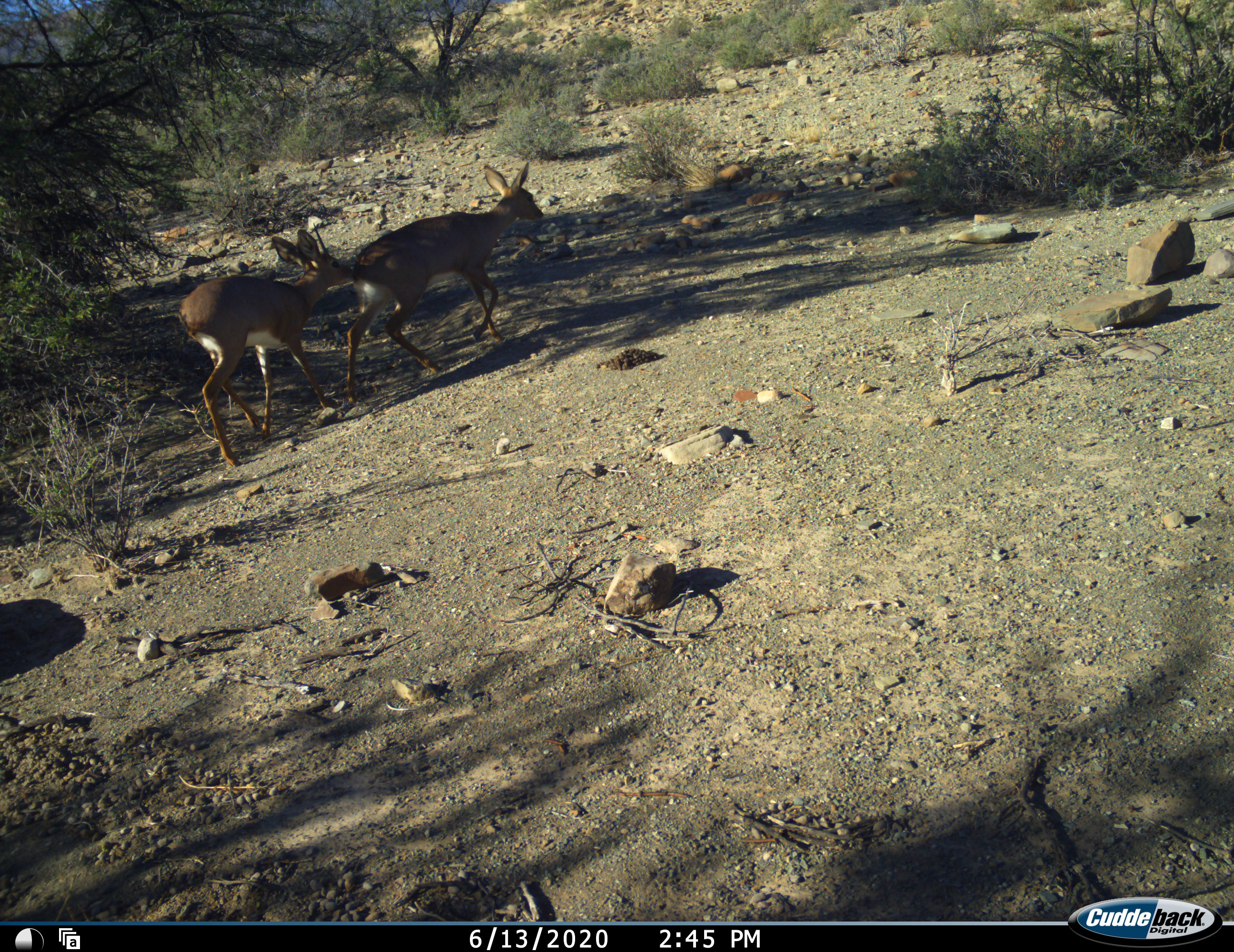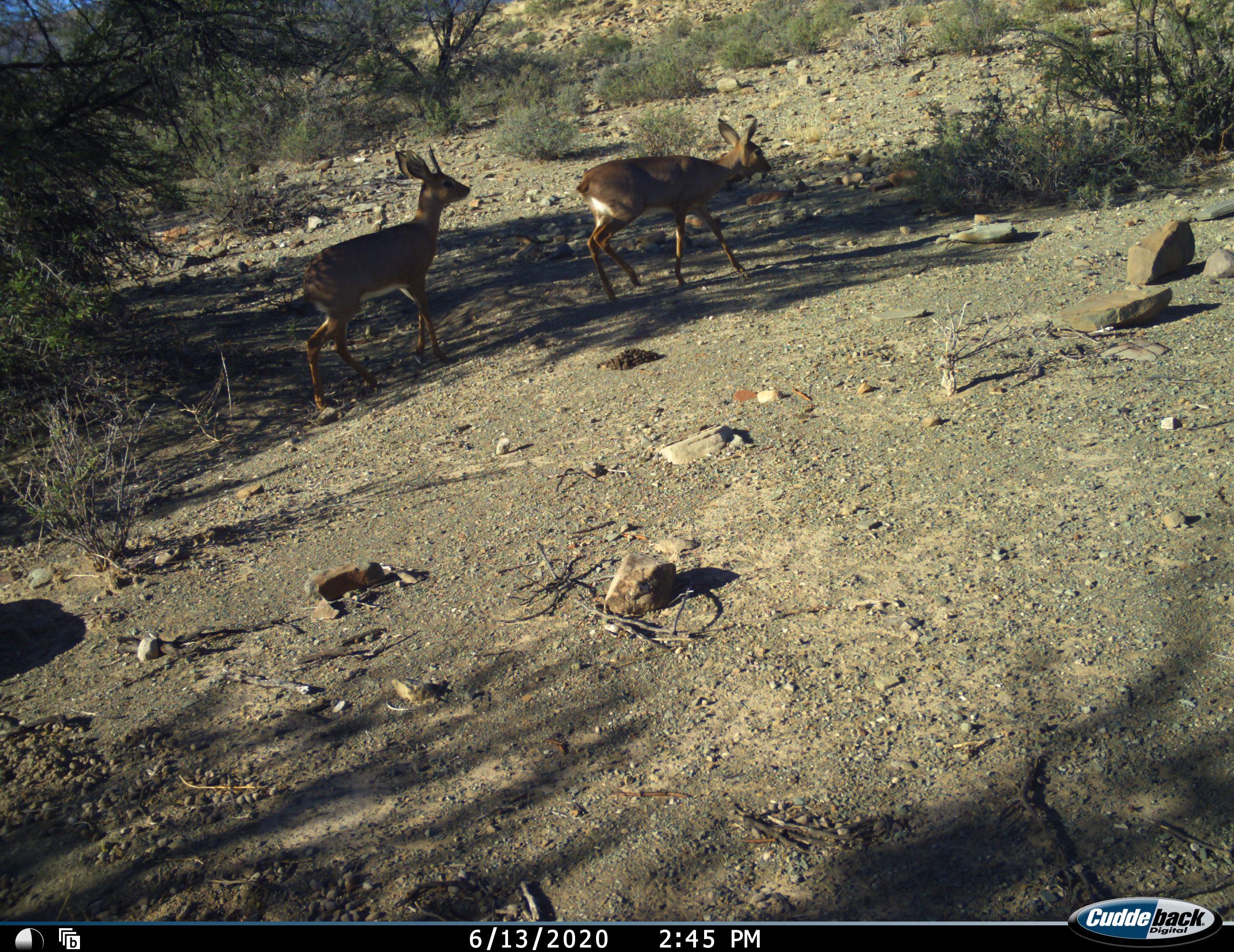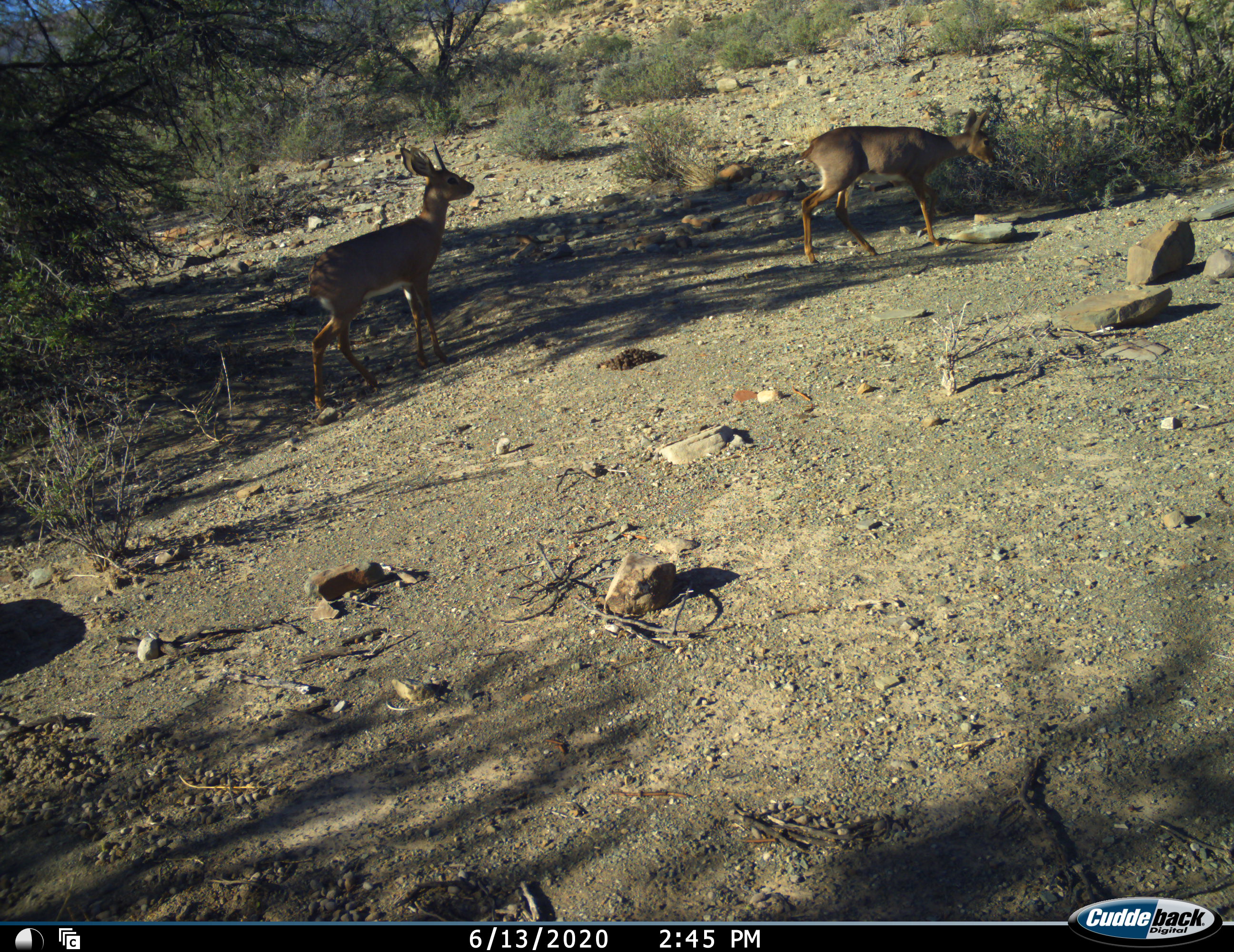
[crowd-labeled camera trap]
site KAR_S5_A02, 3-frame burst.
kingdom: Animalia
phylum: Chordata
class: Mammalia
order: Artiodactyla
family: Bovidae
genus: Raphicerus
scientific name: Raphicerus campestris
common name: steenbok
Steenbok (Raphicerus campestris), count 2. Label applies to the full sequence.